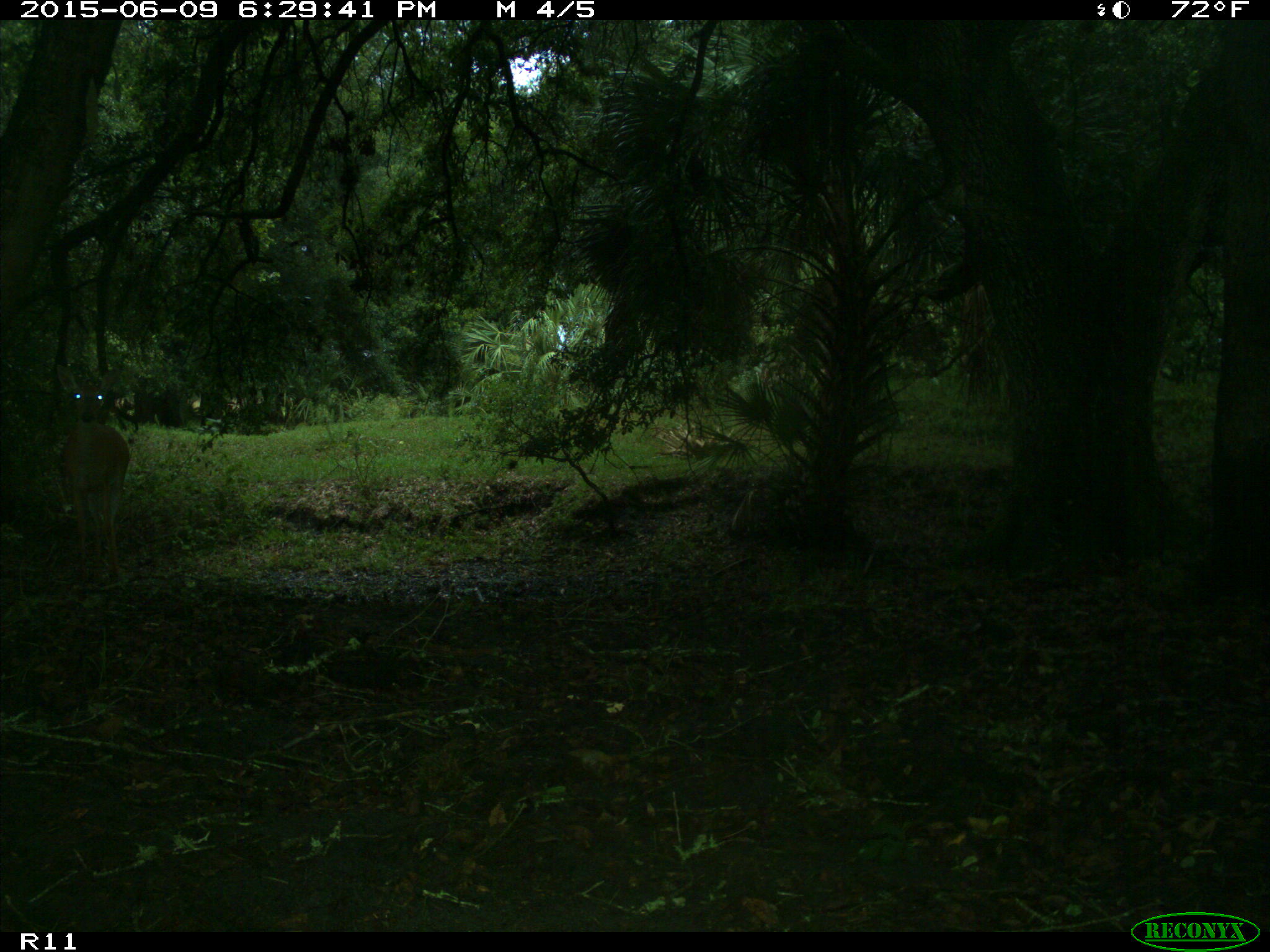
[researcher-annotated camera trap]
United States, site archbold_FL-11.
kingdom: Animalia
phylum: Chordata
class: Mammalia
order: Artiodactyla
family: Cervidae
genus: Odocoileus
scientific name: Odocoileus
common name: deer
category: unidentified deer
Unidentified deer (deer) (Odocoileus).